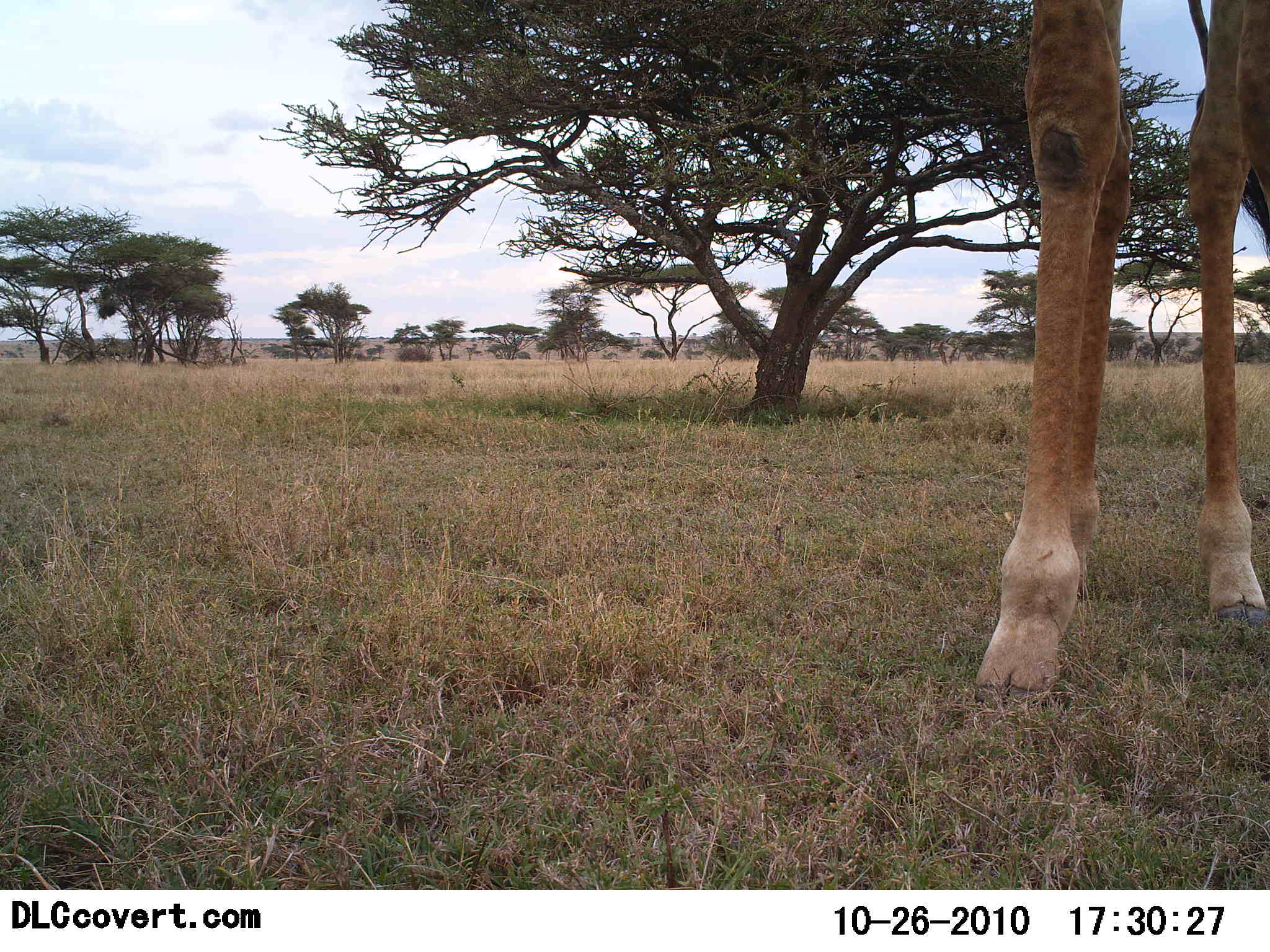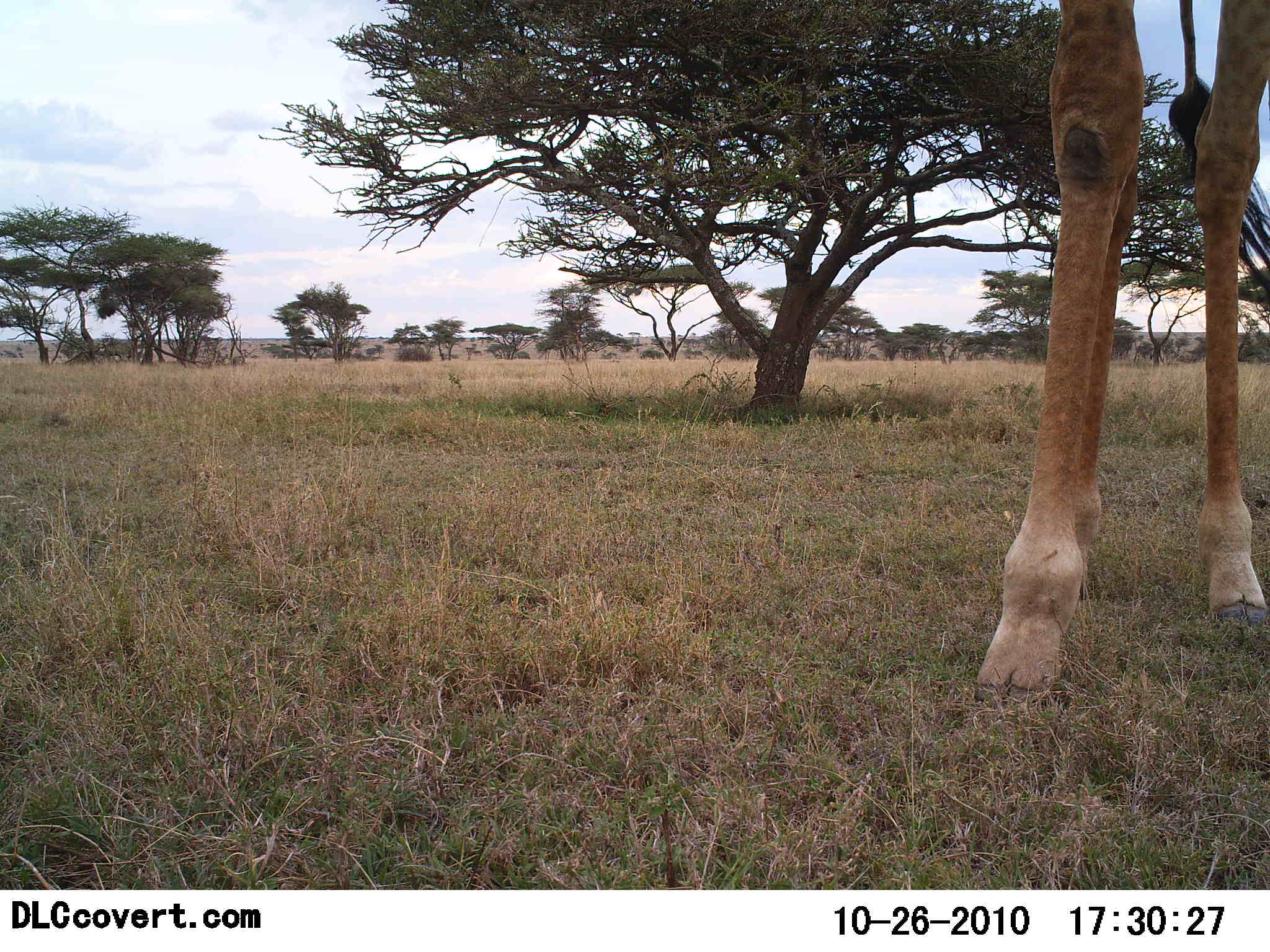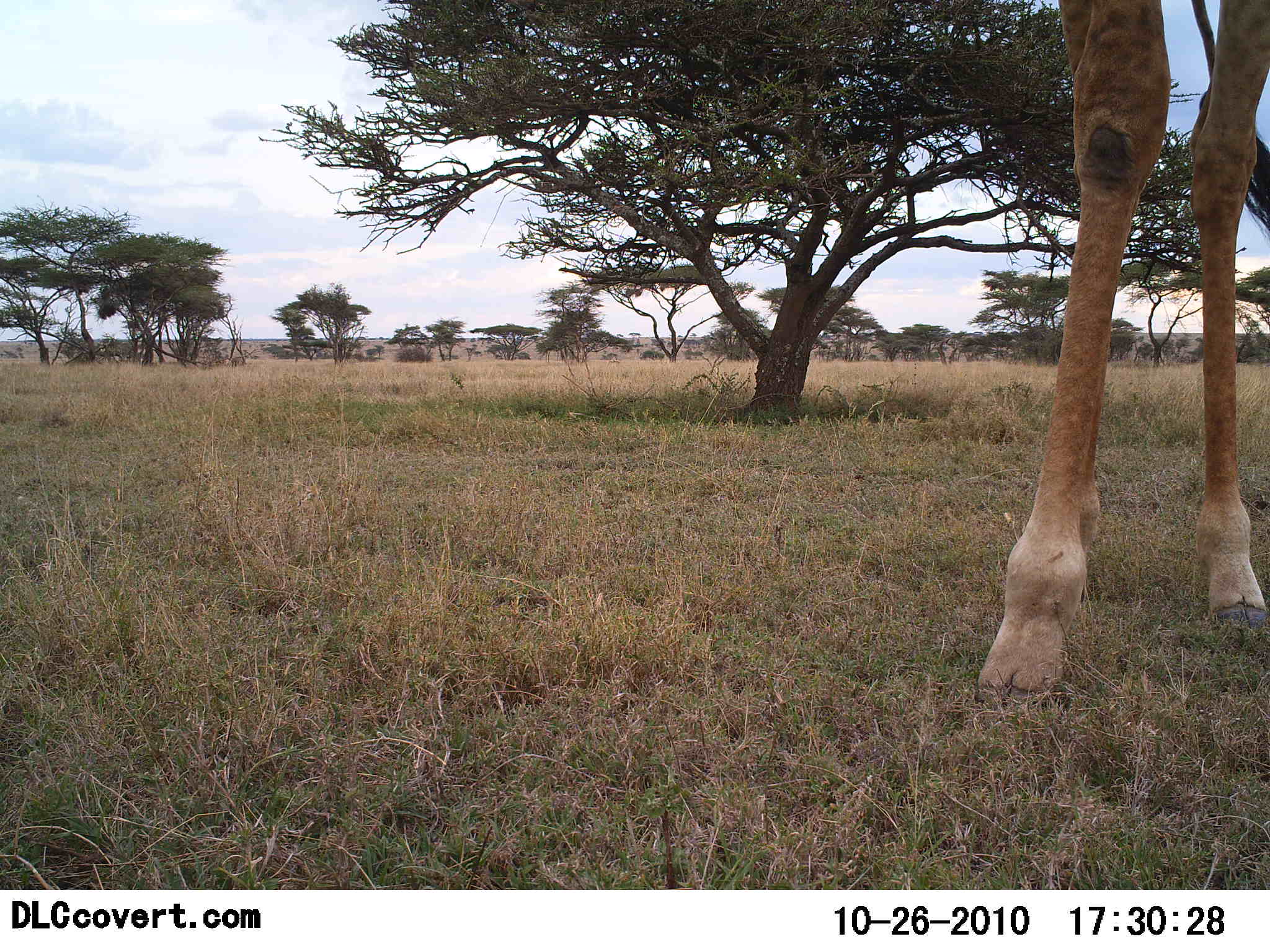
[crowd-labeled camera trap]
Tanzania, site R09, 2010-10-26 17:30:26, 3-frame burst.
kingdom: Animalia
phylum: Chordata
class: Mammalia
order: Artiodactyla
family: Giraffidae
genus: Giraffa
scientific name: Giraffa camelopardalis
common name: giraffe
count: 1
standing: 100%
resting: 6%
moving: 0%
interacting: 0%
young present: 6%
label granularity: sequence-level